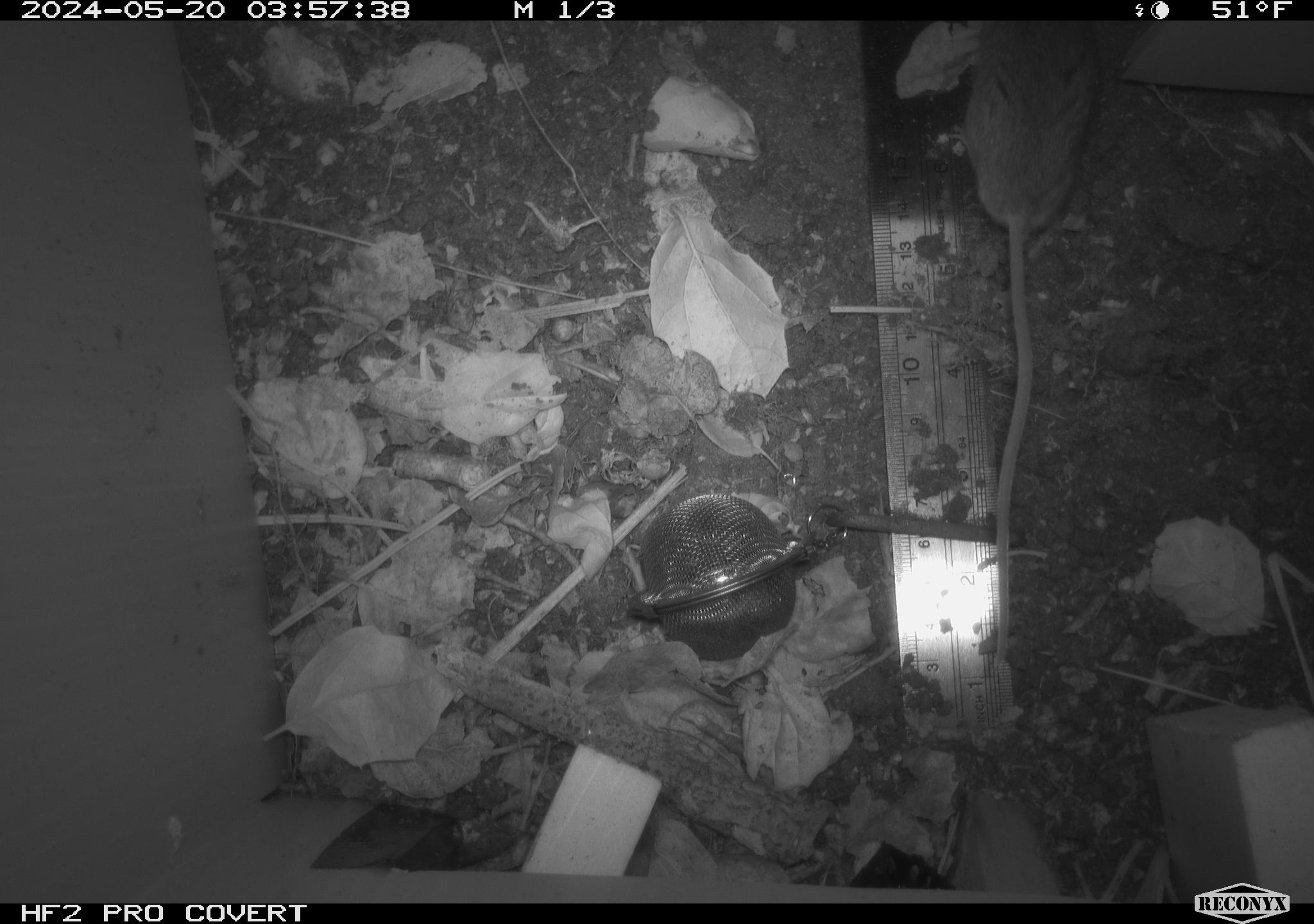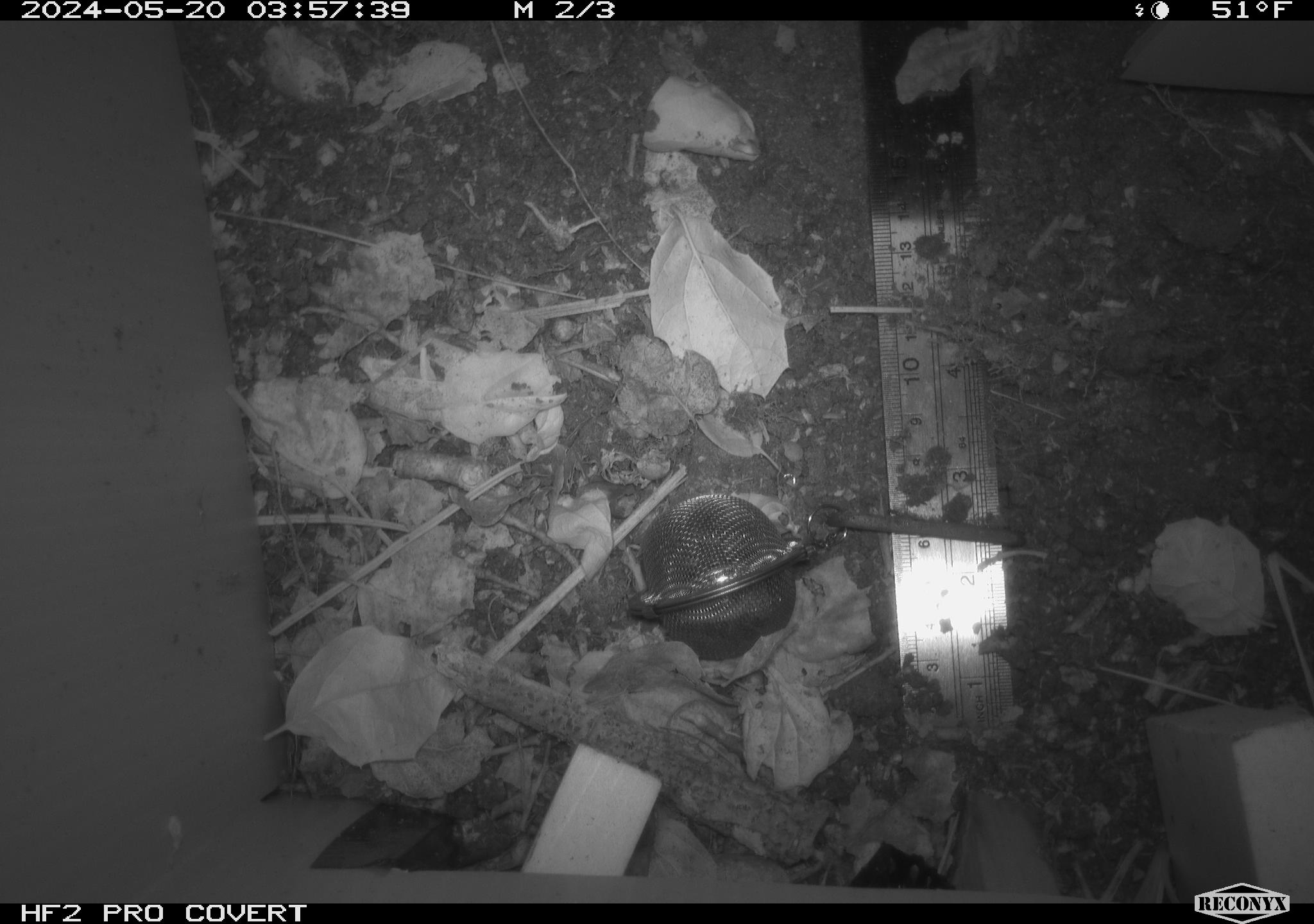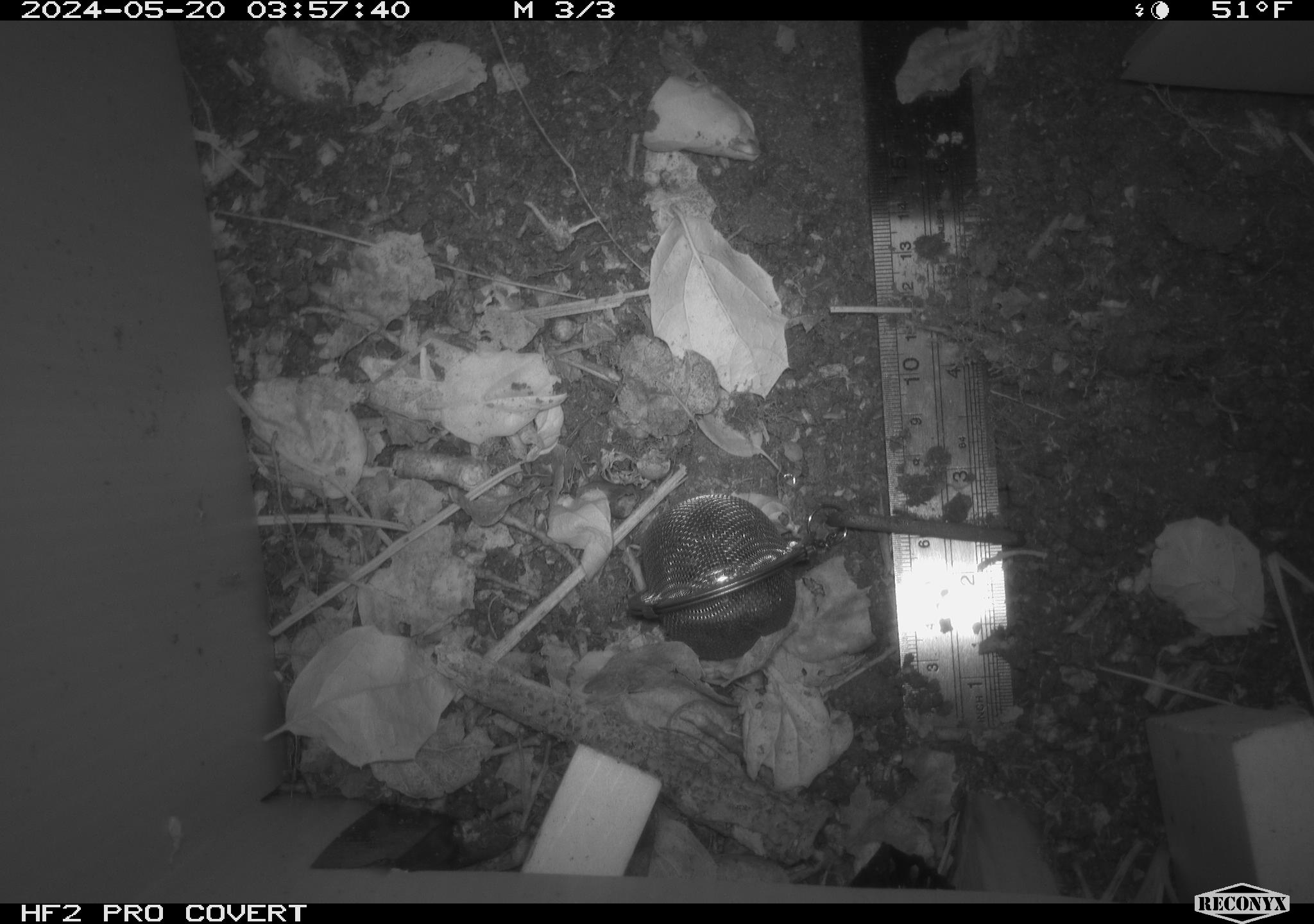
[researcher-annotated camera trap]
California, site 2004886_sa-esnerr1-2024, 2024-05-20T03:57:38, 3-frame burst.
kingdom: Animalia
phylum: Chordata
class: Mammalia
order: Rodentia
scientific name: Rodentia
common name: rodent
Rodent (Rodentia).